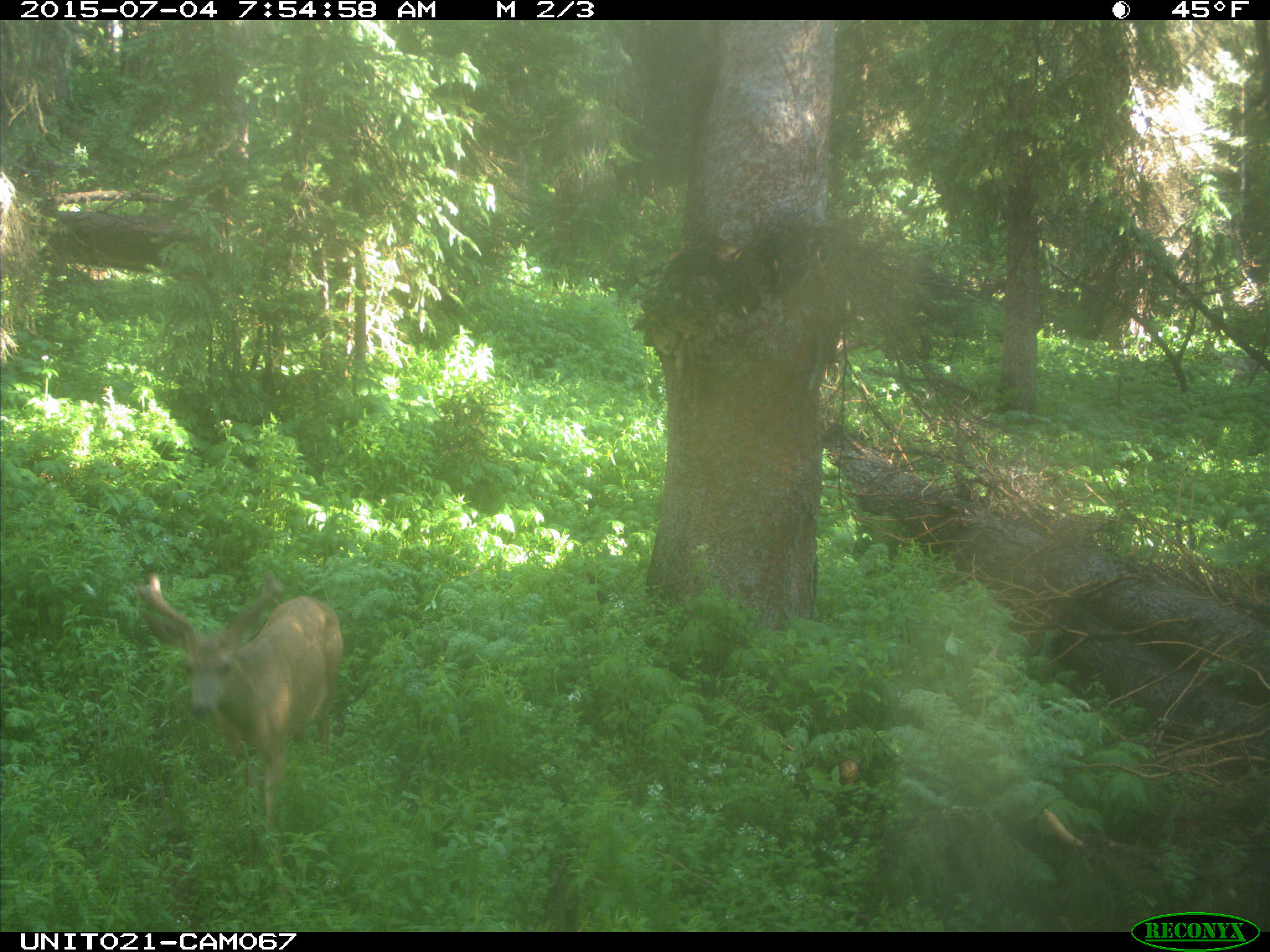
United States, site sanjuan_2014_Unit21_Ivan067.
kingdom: Animalia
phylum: Chordata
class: Mammalia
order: Artiodactyla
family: Cervidae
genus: Odocoileus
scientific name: Odocoileus hemionus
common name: mule deer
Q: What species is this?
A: Odocoileus hemionus (mule deer).